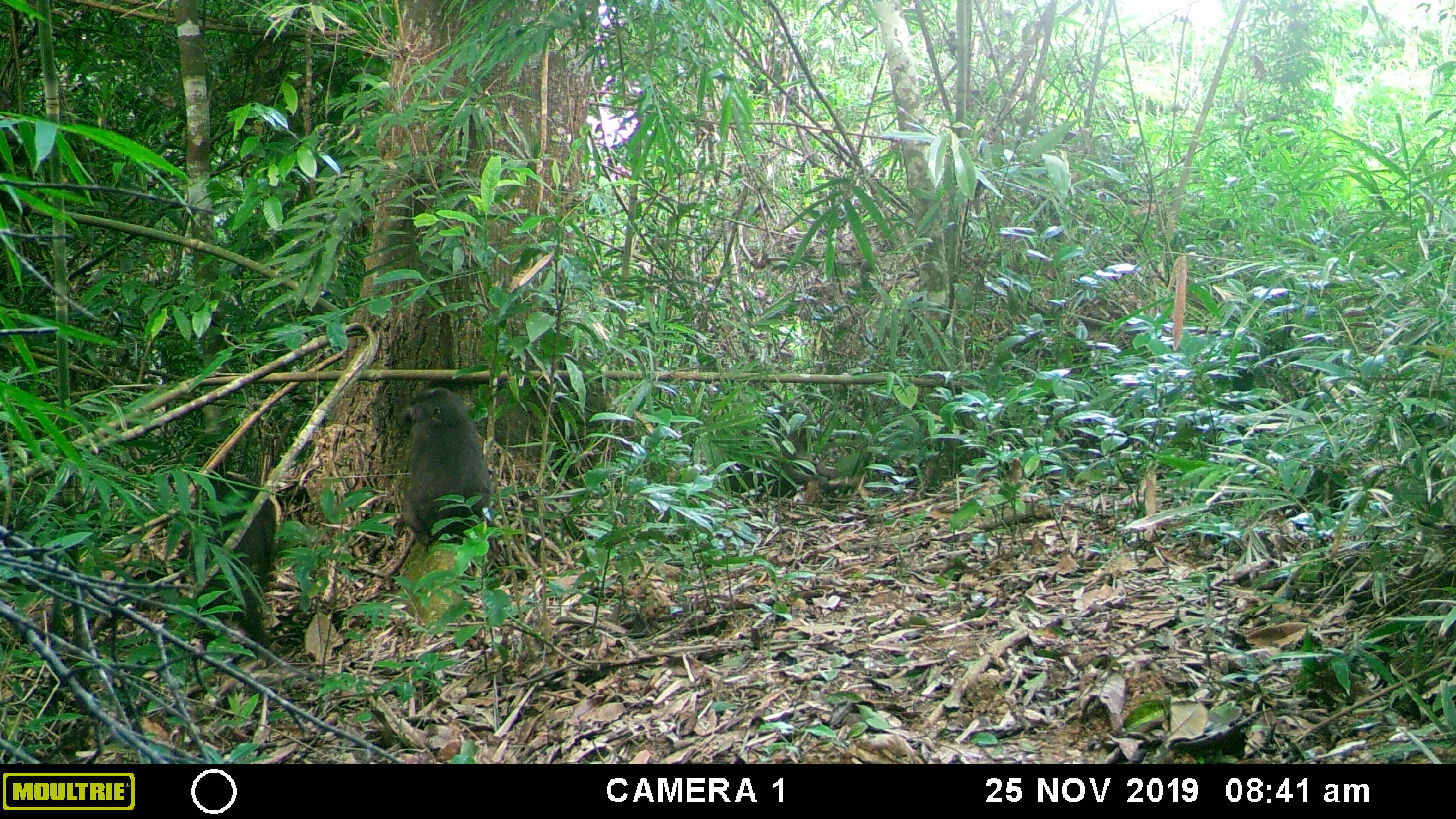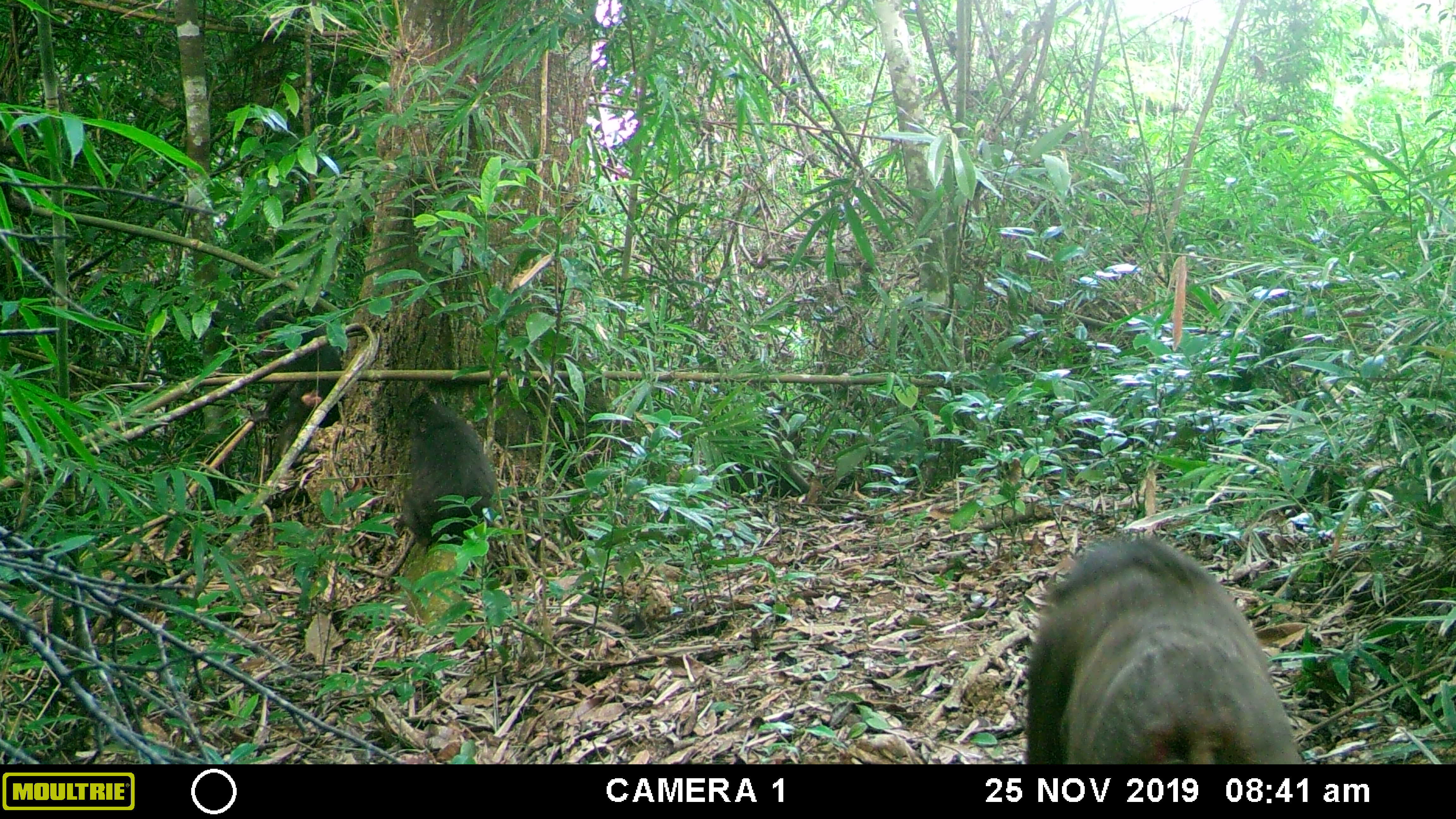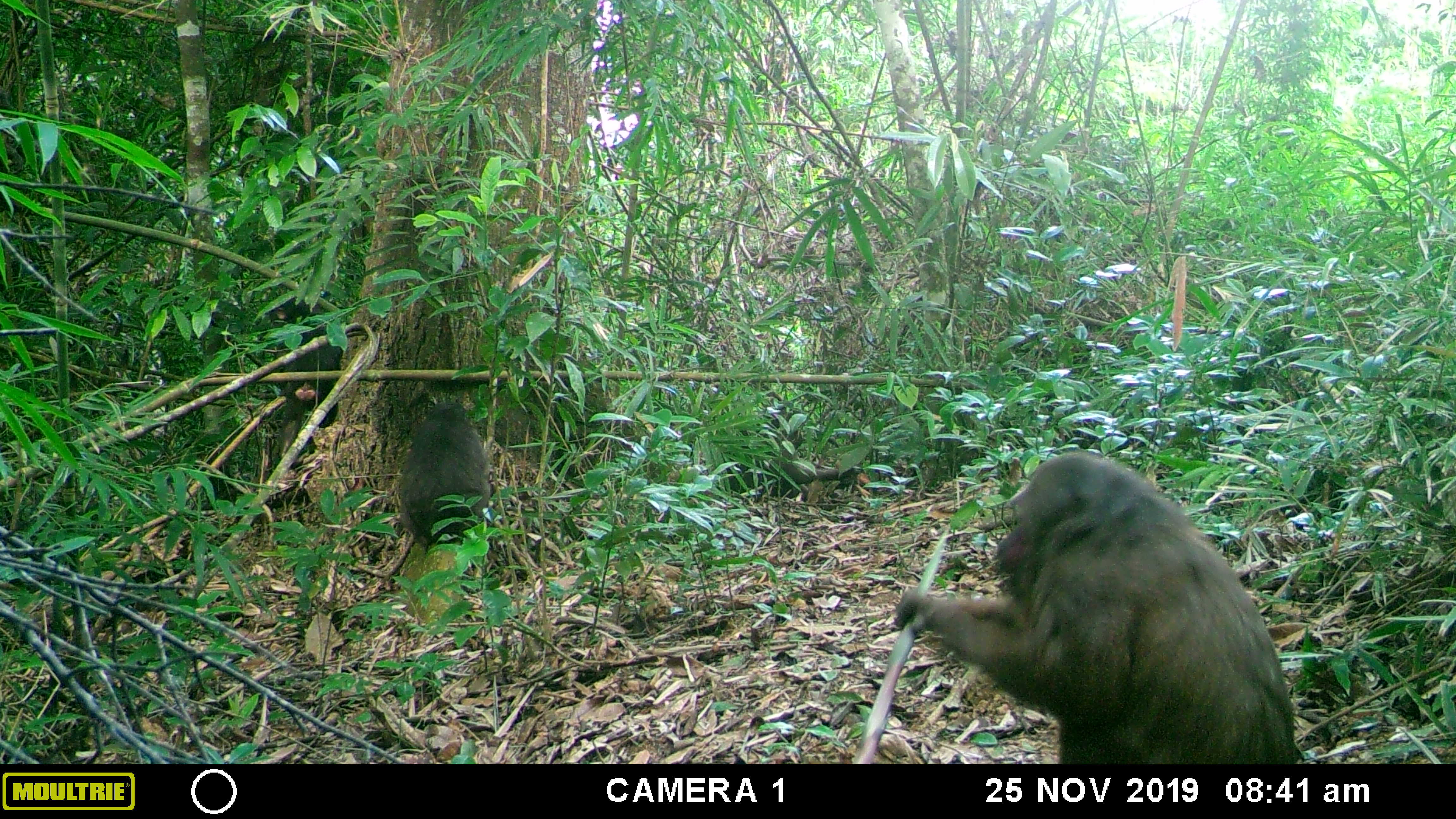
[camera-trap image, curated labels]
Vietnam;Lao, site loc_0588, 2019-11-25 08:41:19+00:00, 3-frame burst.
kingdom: Animalia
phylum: Chordata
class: Mammalia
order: Primates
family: Cercopithecidae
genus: Macaca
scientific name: Macaca arctoides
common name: stump-tailed macaque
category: stump tailed macaque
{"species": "stump tailed macaque (stump-tailed macaque) (Macaca arctoides)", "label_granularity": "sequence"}